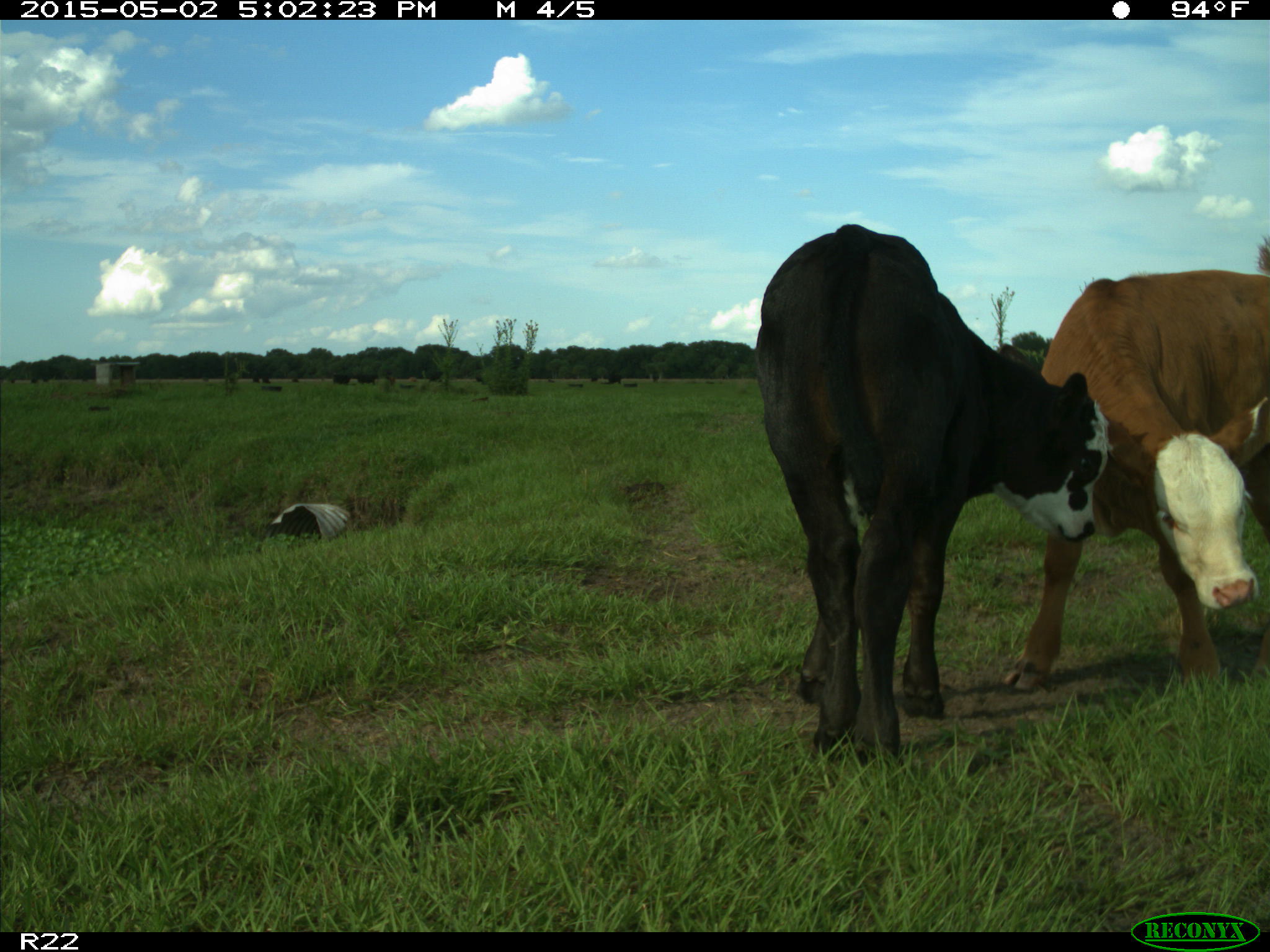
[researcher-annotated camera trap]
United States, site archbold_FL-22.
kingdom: Animalia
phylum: Chordata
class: Mammalia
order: Artiodactyla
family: Bovidae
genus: Bos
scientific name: Bos taurus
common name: domestic cow